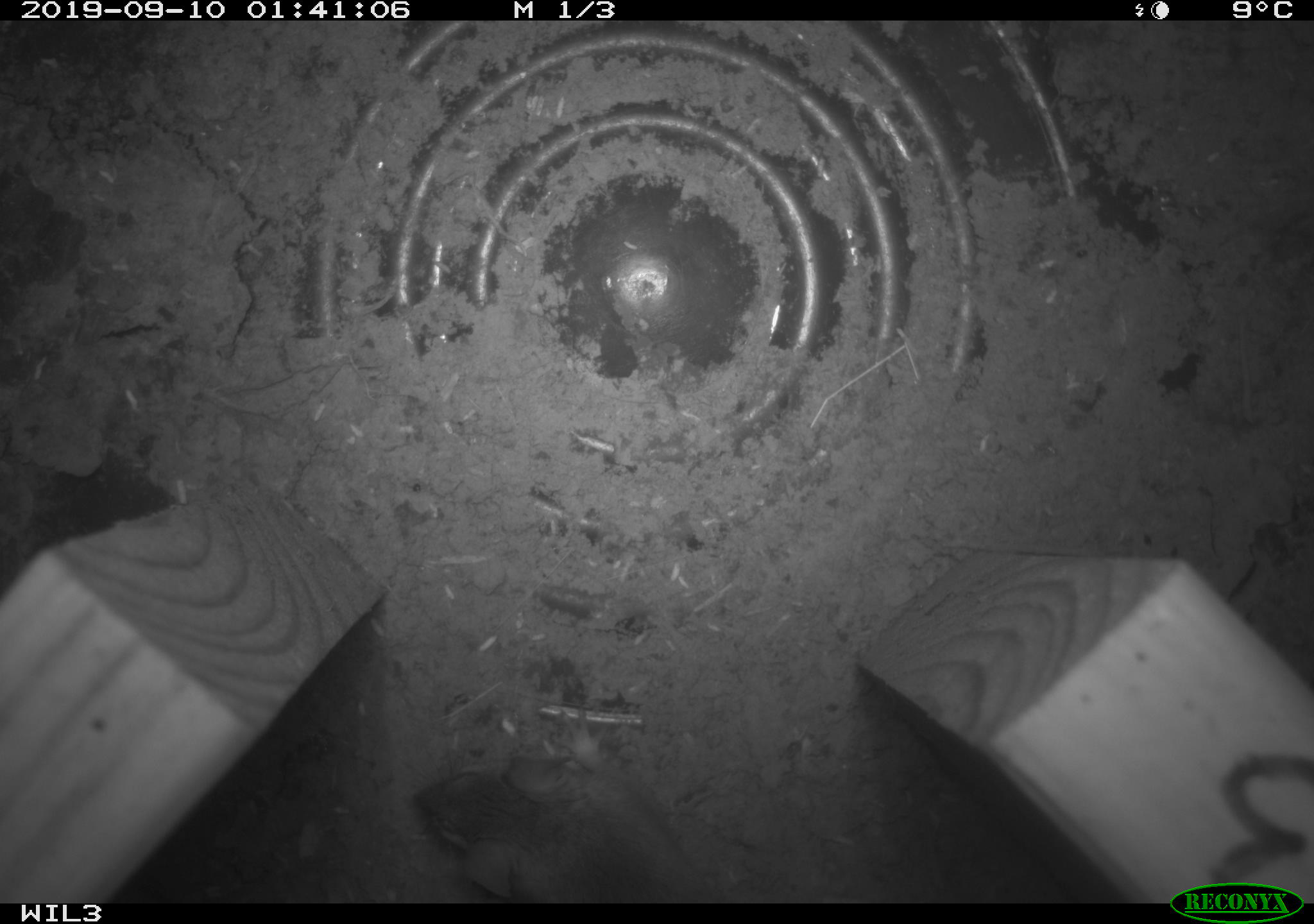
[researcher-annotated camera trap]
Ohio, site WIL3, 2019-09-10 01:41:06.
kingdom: Animalia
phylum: Chordata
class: Mammalia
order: Lagomorpha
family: Leporidae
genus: Sylvilagus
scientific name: Sylvilagus floridanus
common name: eastern cottontail